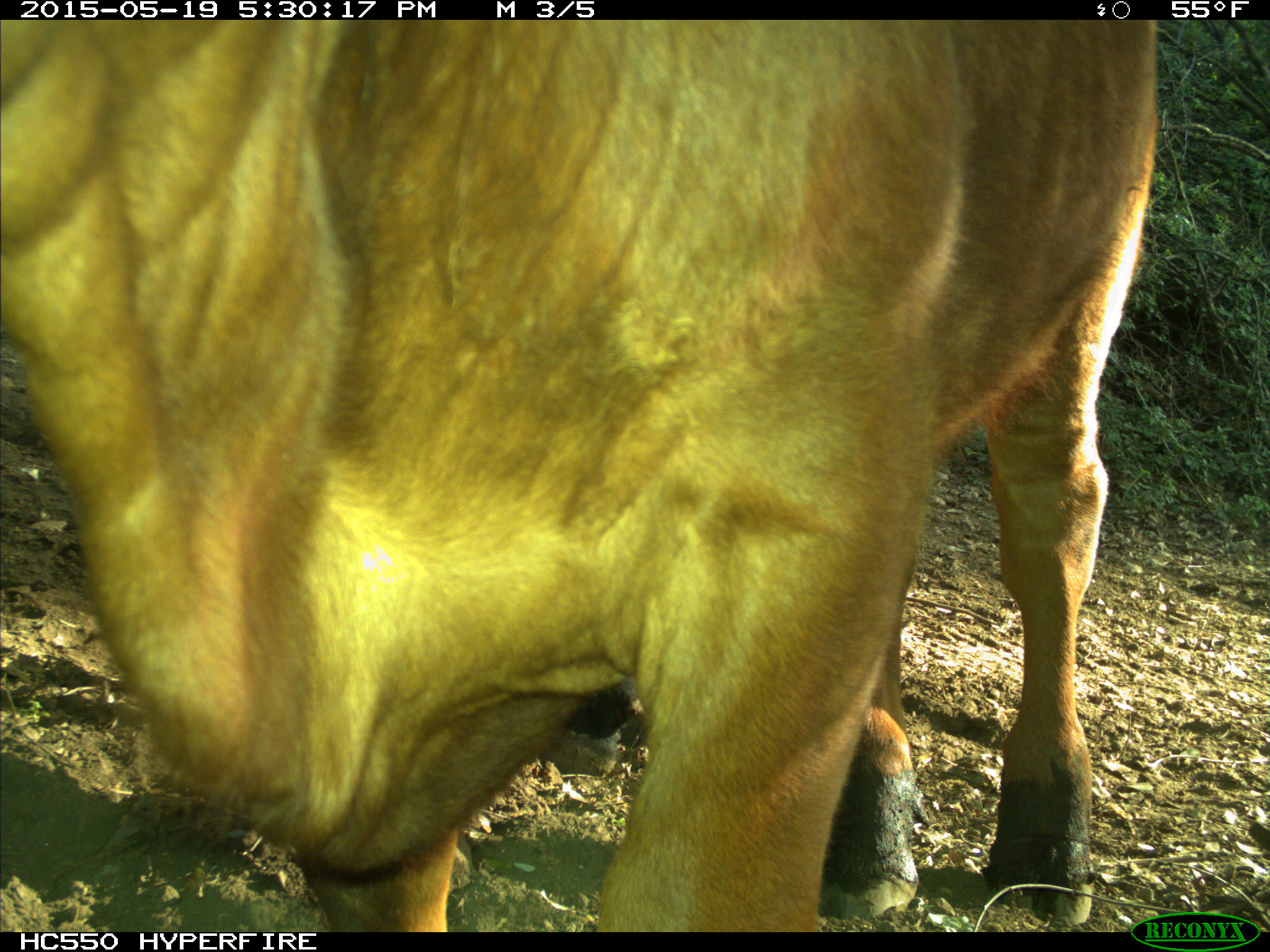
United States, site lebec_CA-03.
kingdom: Animalia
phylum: Chordata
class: Mammalia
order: Artiodactyla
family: Bovidae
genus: Bos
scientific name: Bos taurus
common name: domestic cow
Bos taurus (domestic cow).